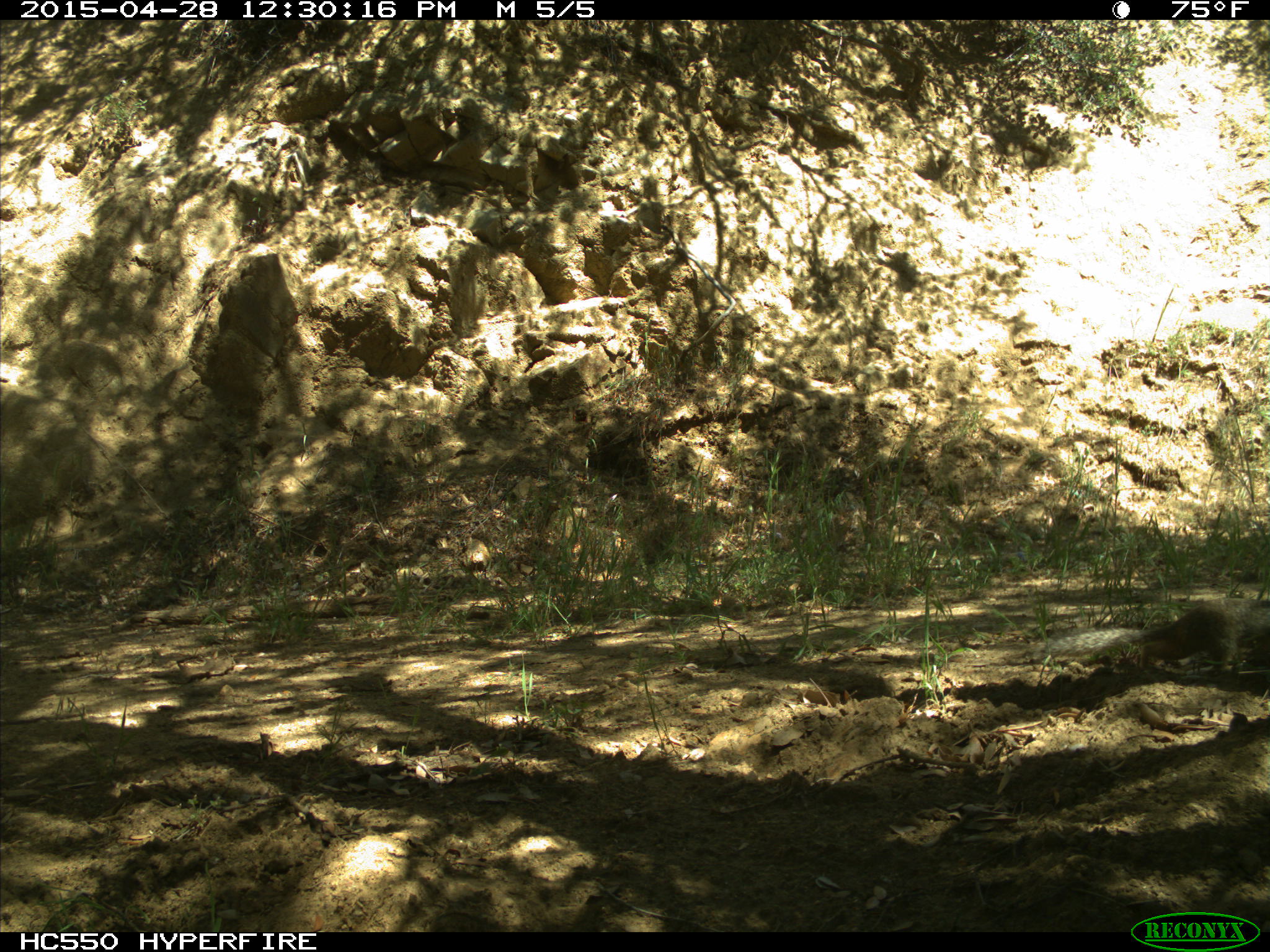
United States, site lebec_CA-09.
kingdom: Animalia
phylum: Chordata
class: Mammalia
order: Rodentia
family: Sciuridae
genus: Otospermophilus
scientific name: Otospermophilus beecheyi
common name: california ground squirrel